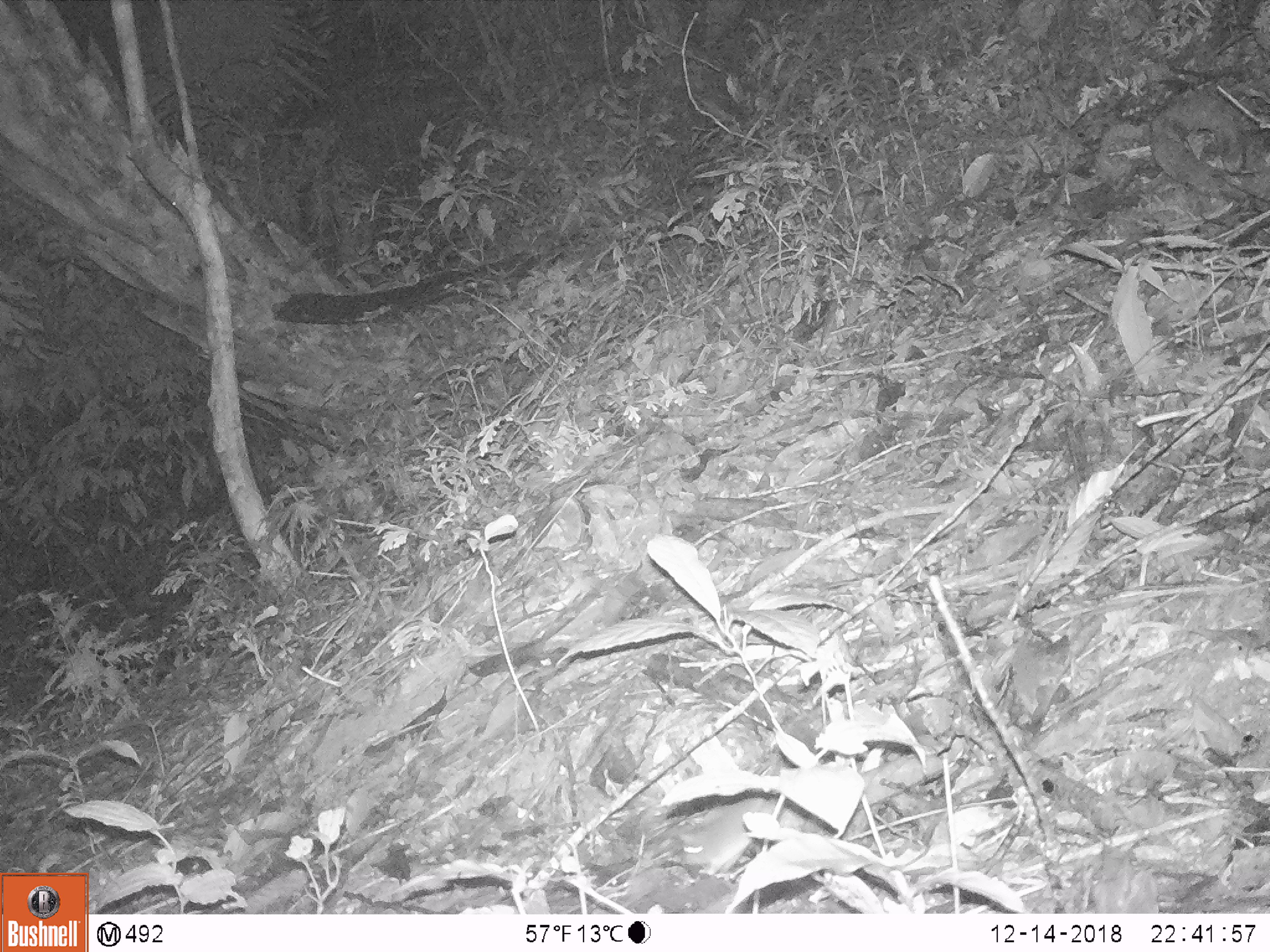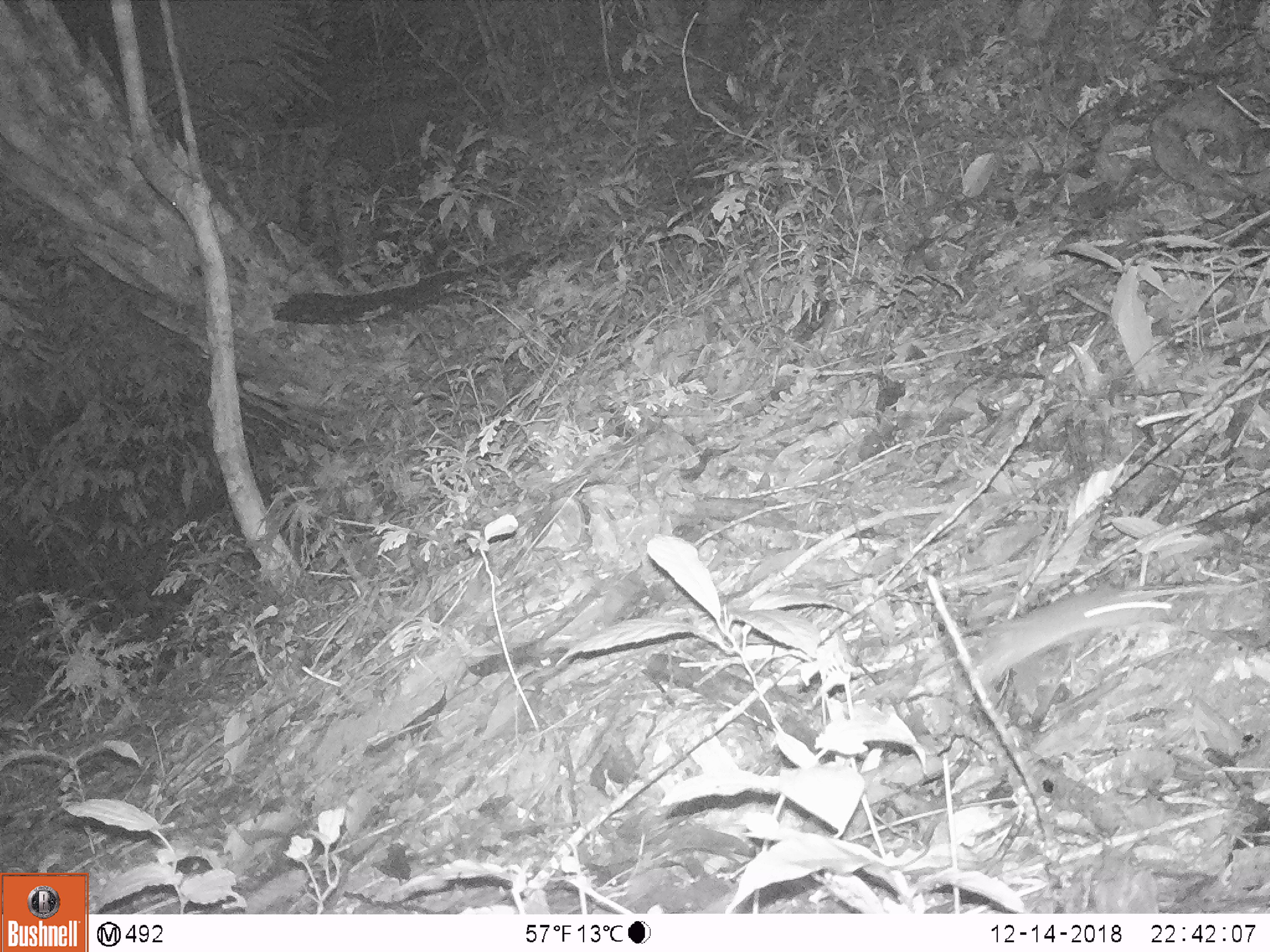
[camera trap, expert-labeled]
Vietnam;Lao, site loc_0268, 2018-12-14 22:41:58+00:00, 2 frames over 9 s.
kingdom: Animalia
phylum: Chordata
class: Mammalia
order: Rodentia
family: Muridae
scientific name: Muridae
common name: old-world mice and rats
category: unidentified murid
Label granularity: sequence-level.